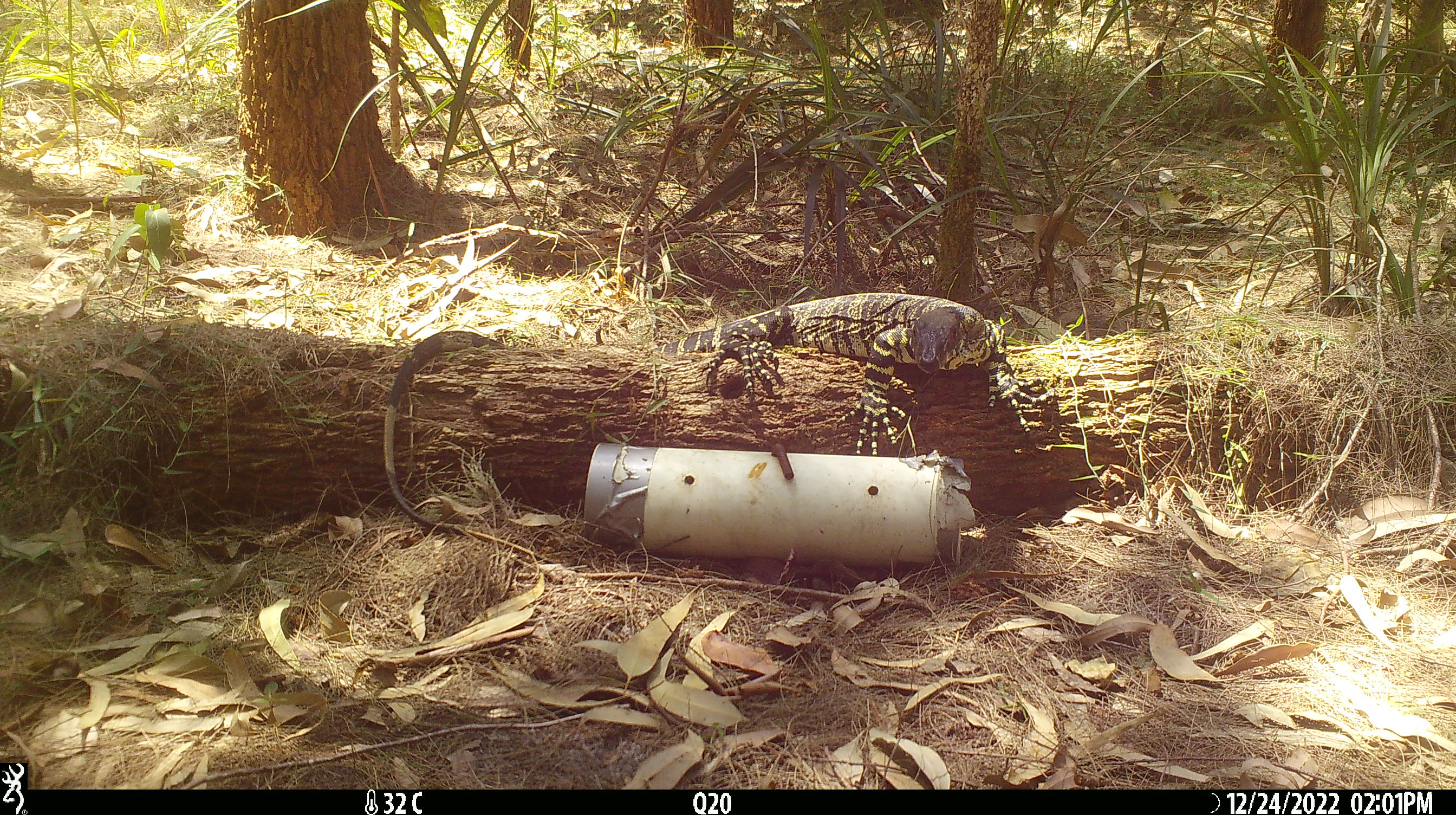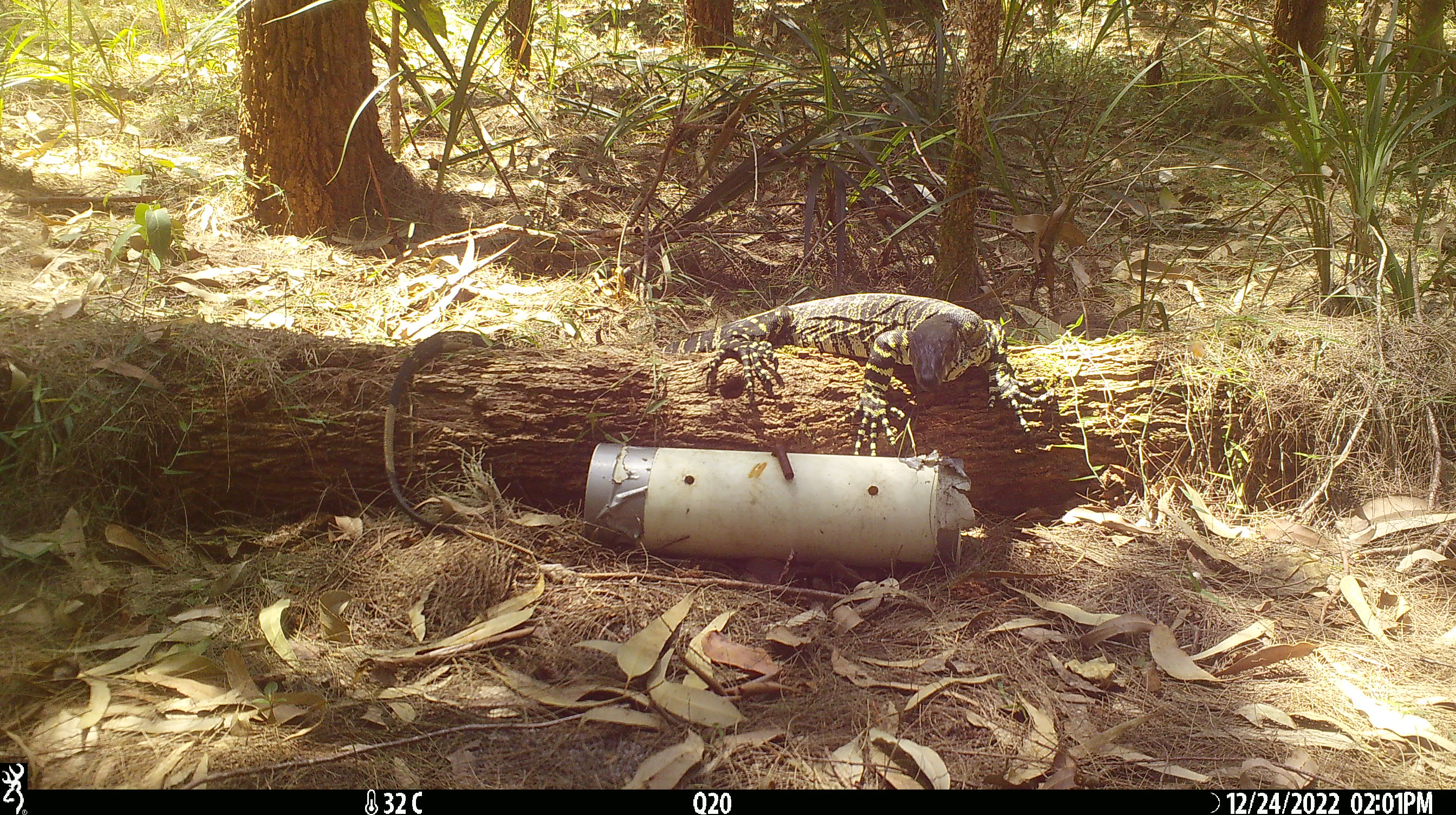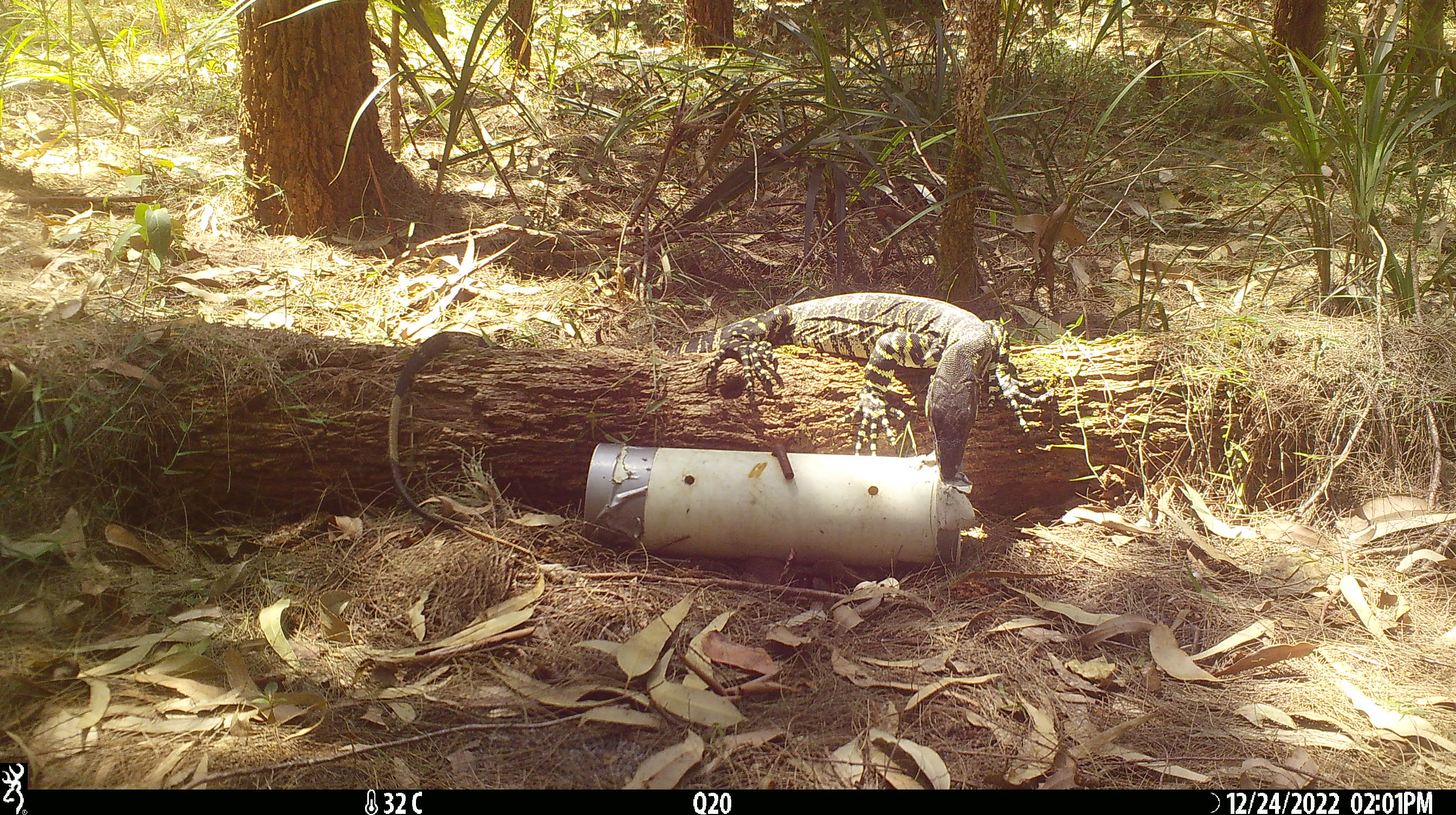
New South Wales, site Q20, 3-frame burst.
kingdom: Animalia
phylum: Chordata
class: Reptilia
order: Squamata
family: Varanidae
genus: Varanus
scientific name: Varanus varius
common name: lace monitor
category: goanna